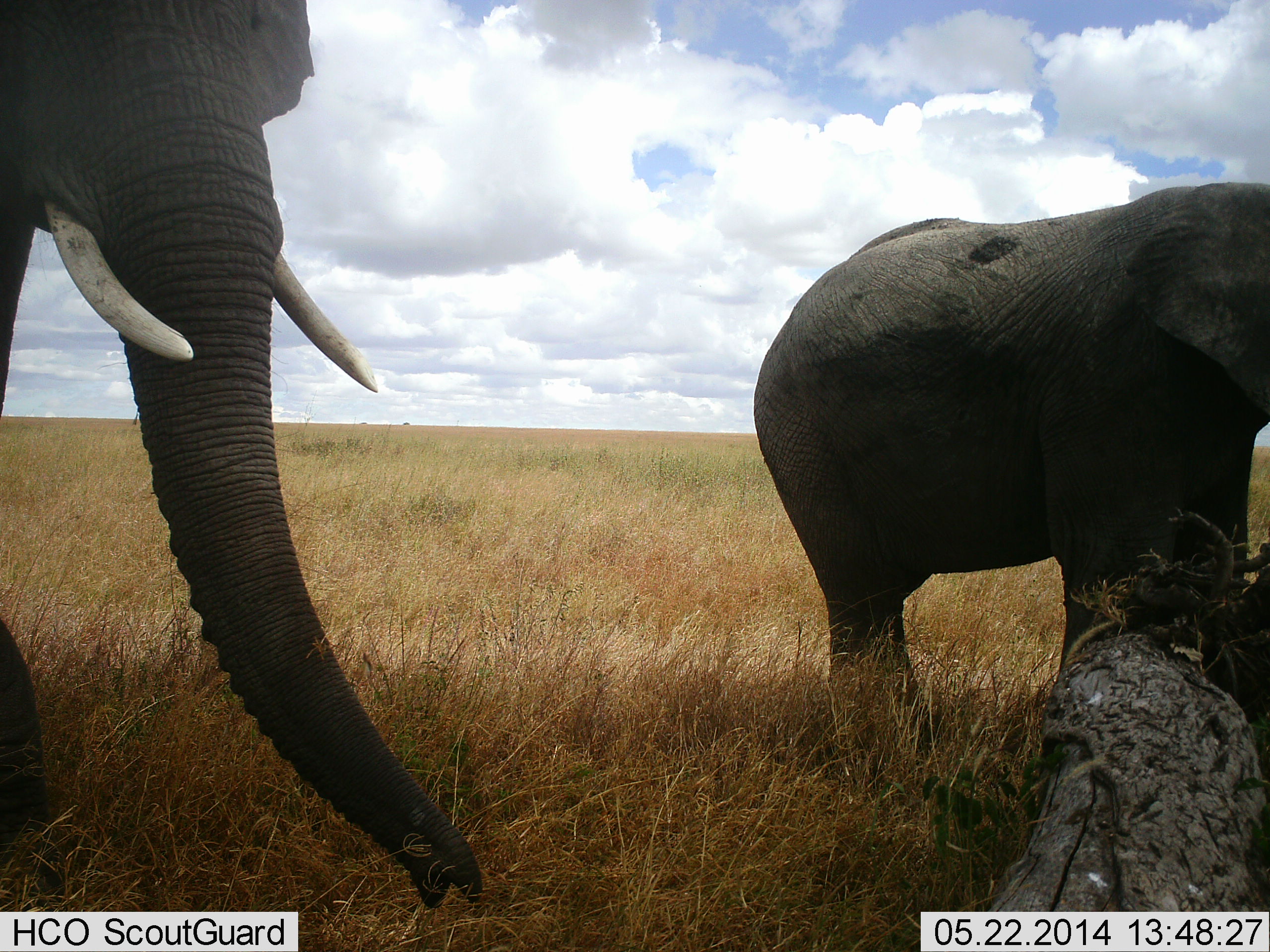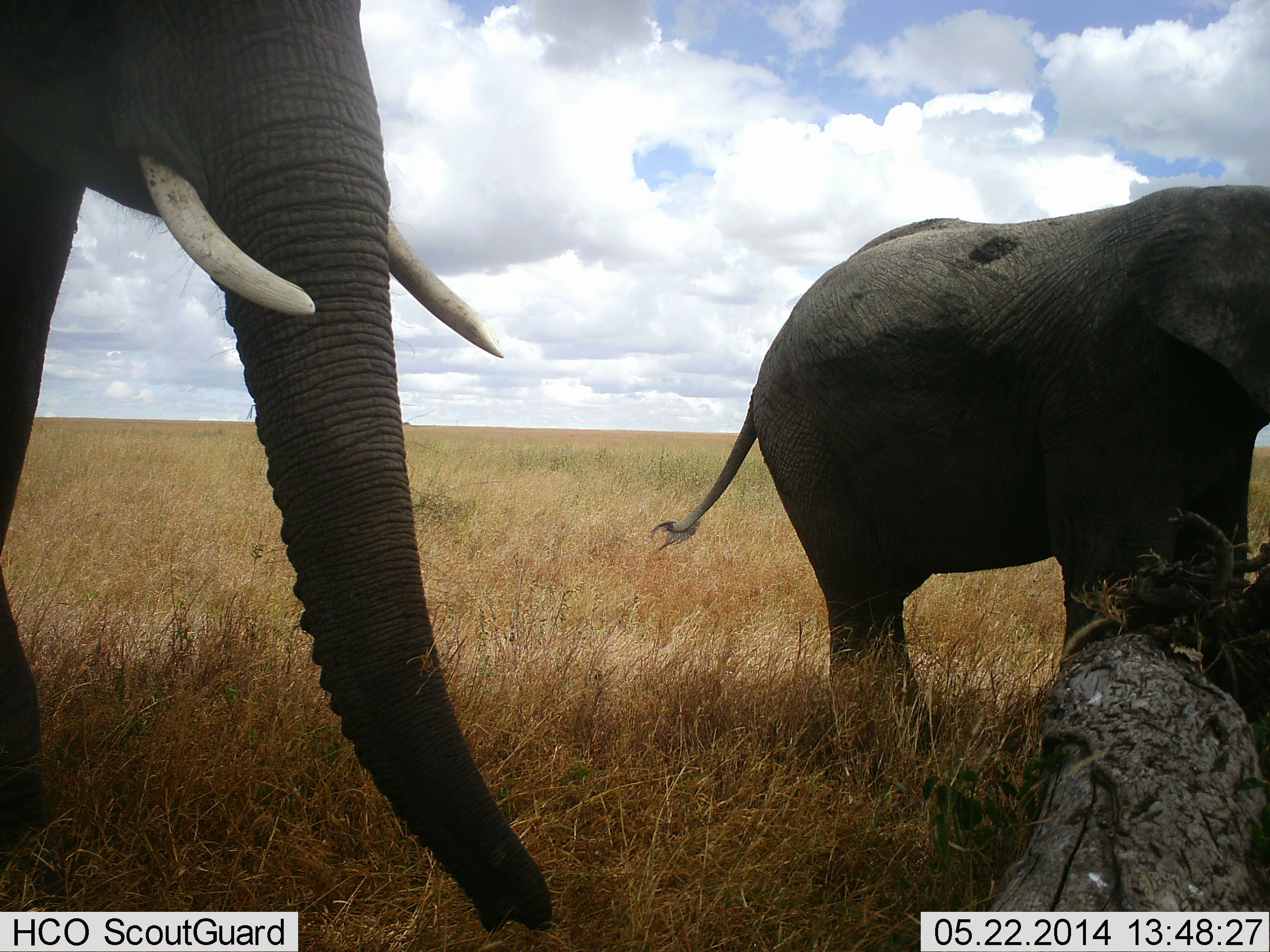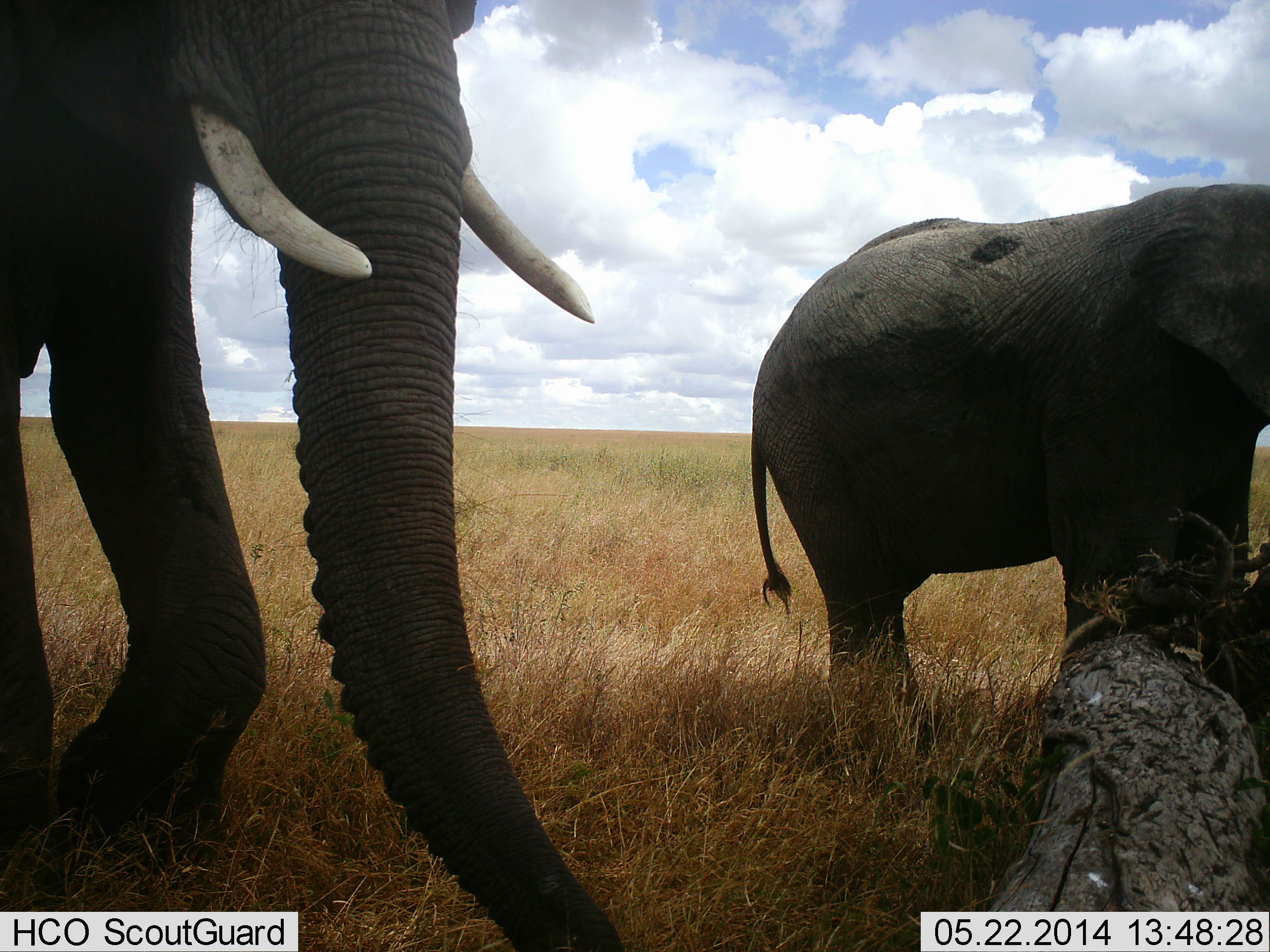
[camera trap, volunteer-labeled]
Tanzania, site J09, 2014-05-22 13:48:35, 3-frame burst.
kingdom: Animalia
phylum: Chordata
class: Mammalia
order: Proboscidea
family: Elephantidae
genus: Loxodonta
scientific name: Loxodonta africana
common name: african bush elephant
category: elephant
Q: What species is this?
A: Elephant (african bush elephant) (Loxodonta africana).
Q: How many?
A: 2.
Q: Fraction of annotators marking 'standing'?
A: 90%.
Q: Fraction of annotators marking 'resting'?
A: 0%.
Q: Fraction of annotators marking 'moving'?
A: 40%.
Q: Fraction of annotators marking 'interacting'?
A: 0%.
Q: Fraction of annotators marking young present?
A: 20%.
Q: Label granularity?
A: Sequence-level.